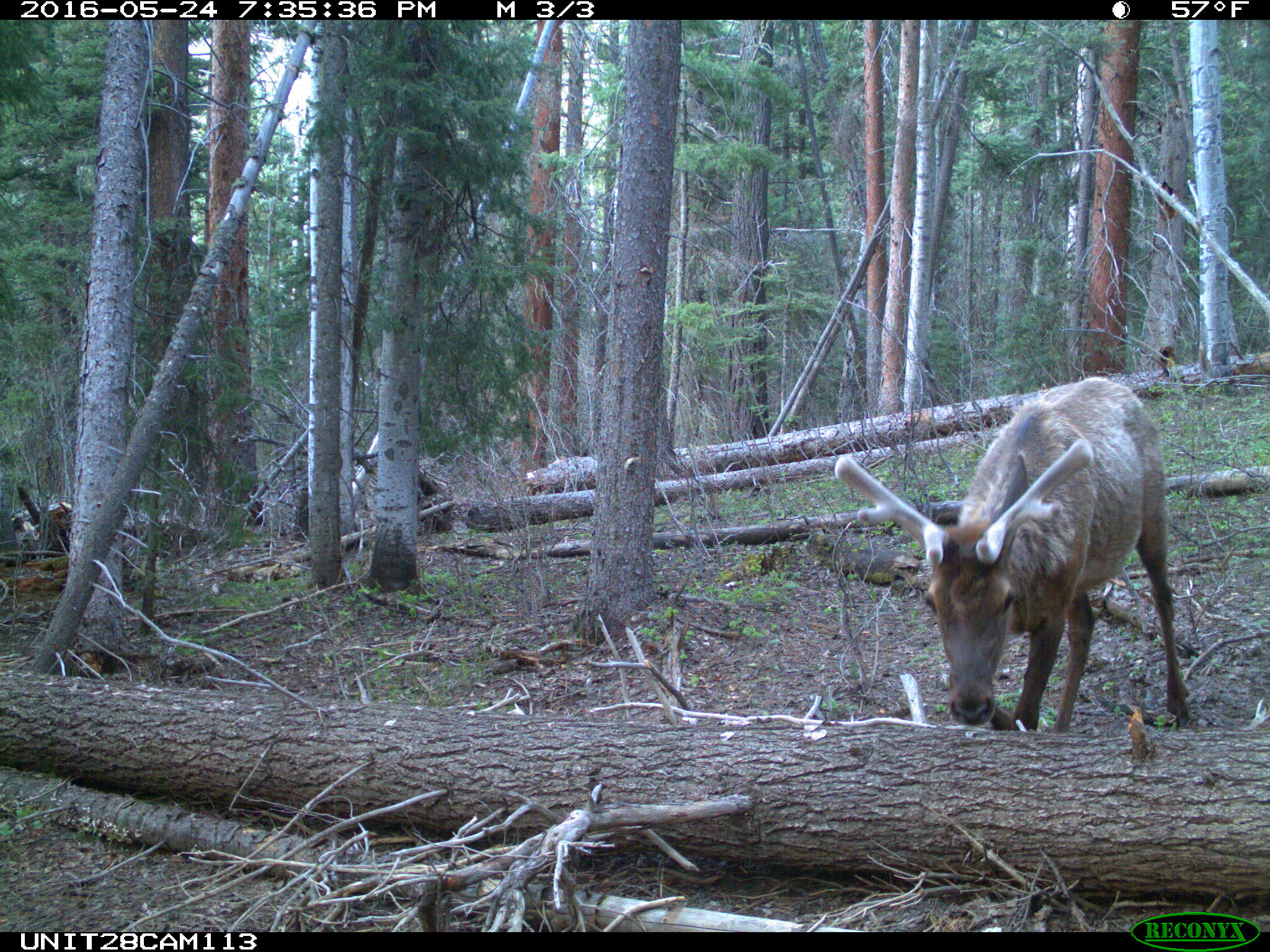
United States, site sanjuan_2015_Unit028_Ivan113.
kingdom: Animalia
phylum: Chordata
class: Mammalia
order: Artiodactyla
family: Cervidae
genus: Cervus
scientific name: Cervus elaphus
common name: red deer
Cervus elaphus (red deer).